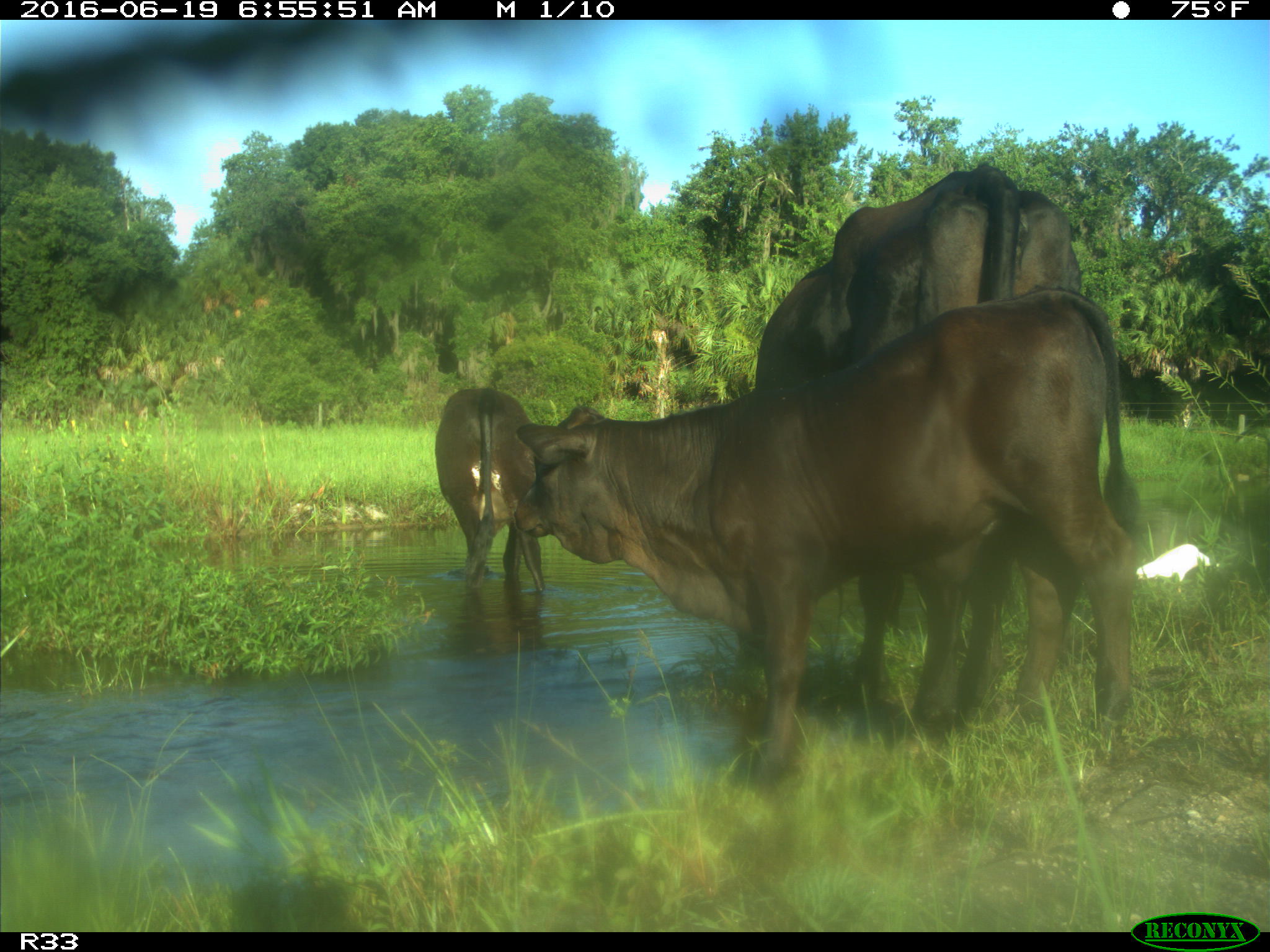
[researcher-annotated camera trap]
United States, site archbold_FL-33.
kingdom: Animalia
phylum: Chordata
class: Mammalia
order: Artiodactyla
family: Bovidae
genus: Bos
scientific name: Bos taurus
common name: domestic cow